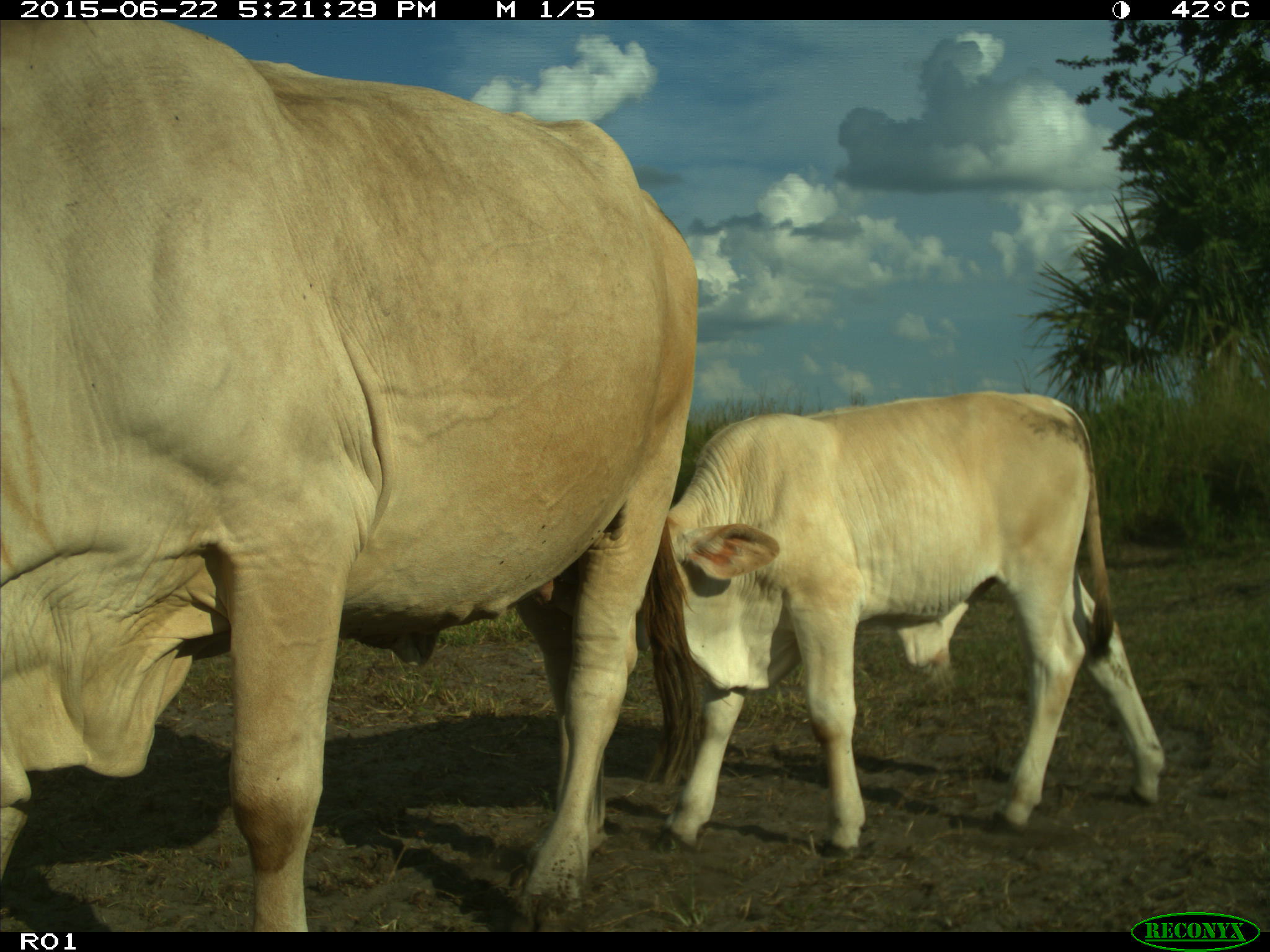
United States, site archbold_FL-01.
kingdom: Animalia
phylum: Chordata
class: Mammalia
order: Artiodactyla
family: Bovidae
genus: Bos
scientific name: Bos taurus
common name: domestic cow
Bos taurus (domestic cow).